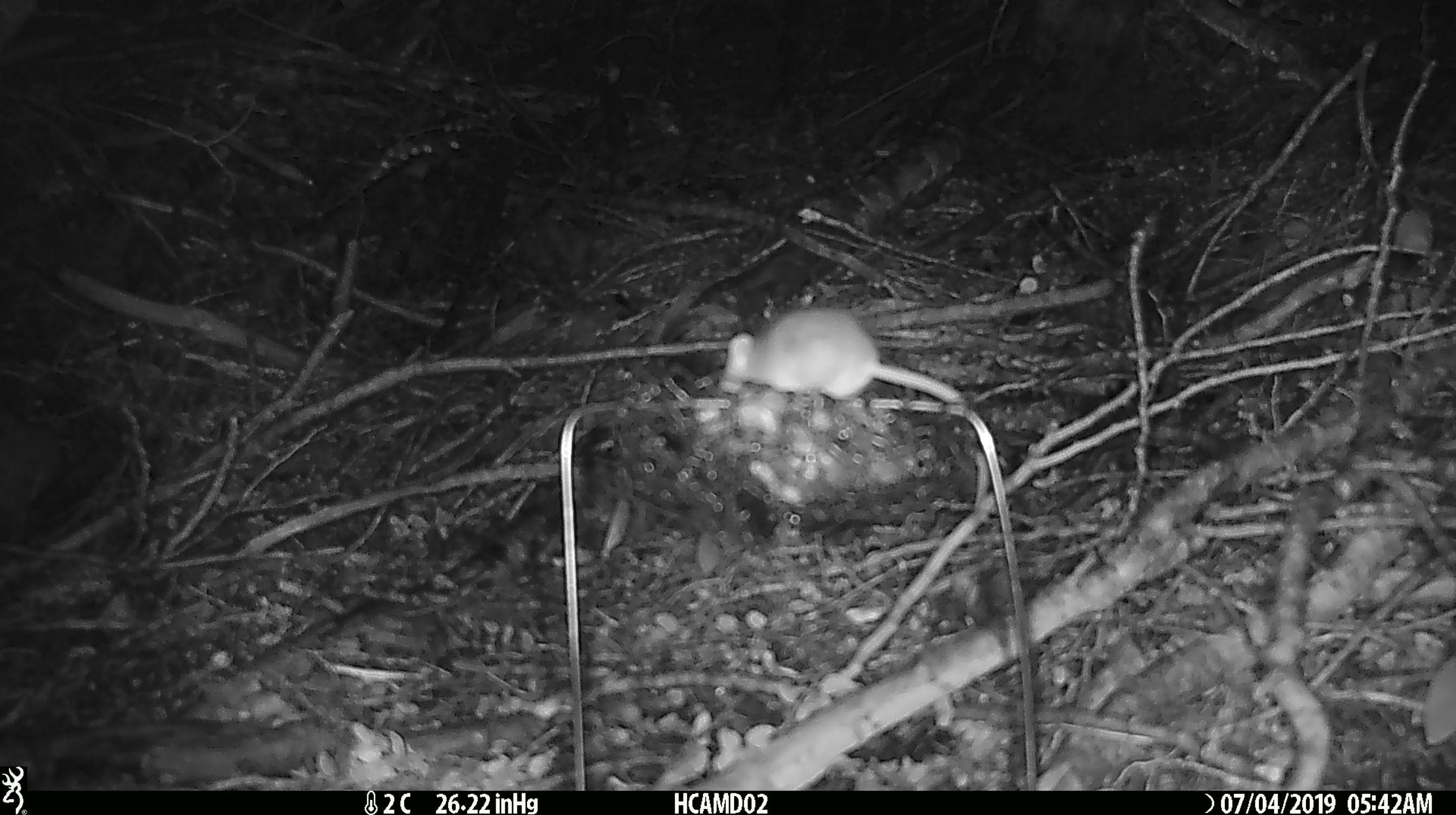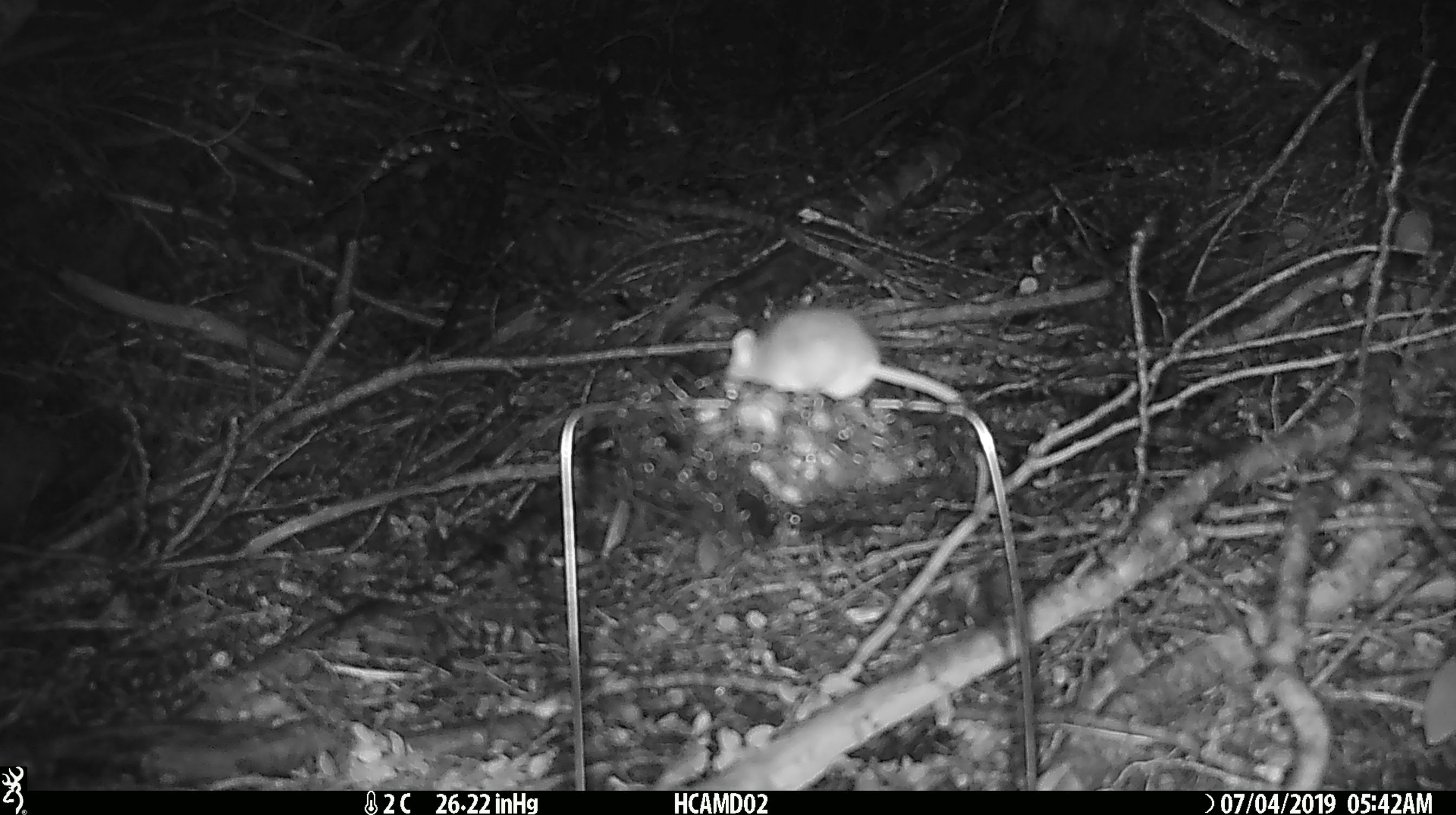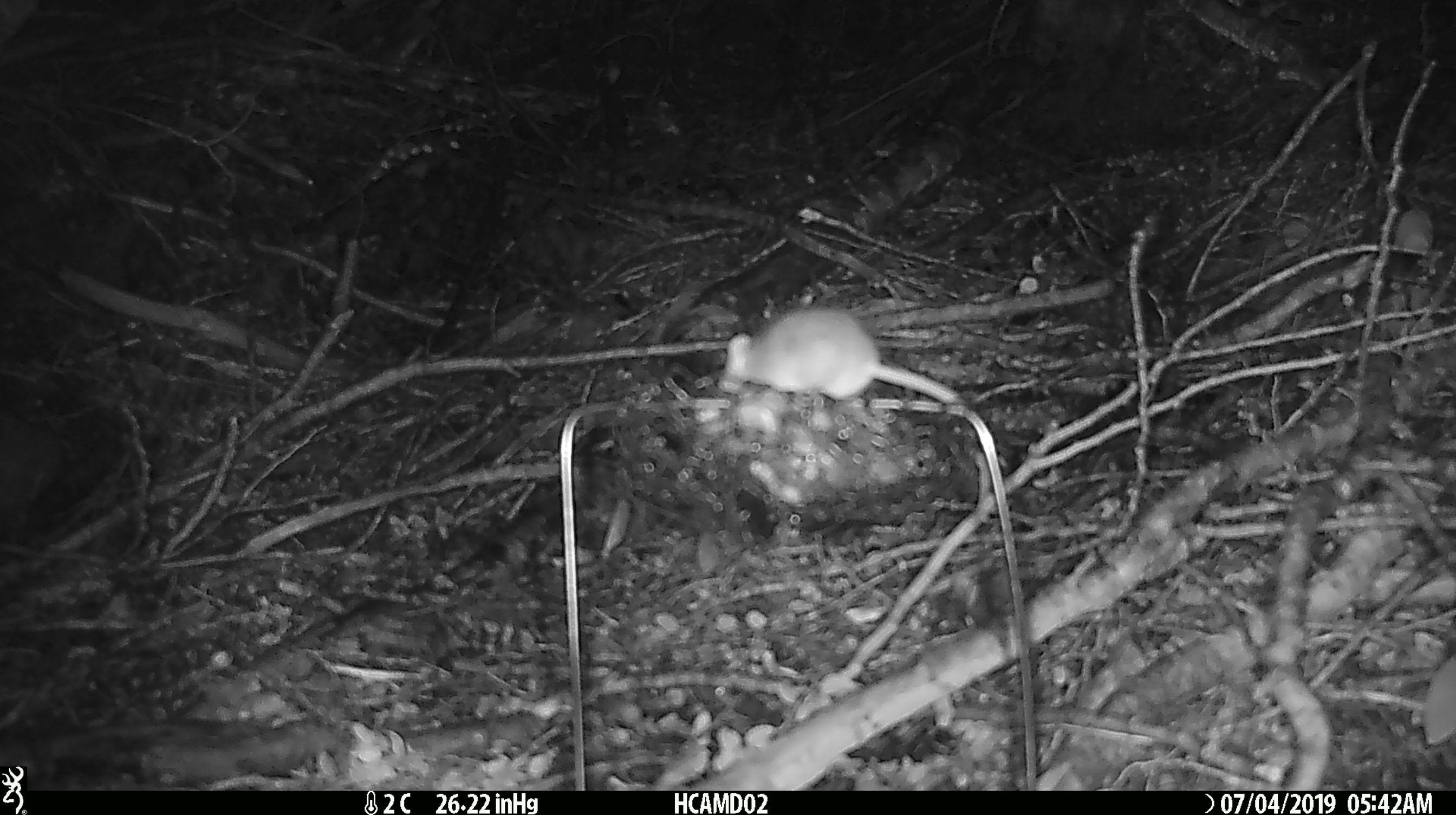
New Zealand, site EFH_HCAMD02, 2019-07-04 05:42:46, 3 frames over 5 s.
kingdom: Animalia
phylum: Chordata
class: Mammalia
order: Rodentia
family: Muridae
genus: Mus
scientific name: Mus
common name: mouse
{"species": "mouse (Mus)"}